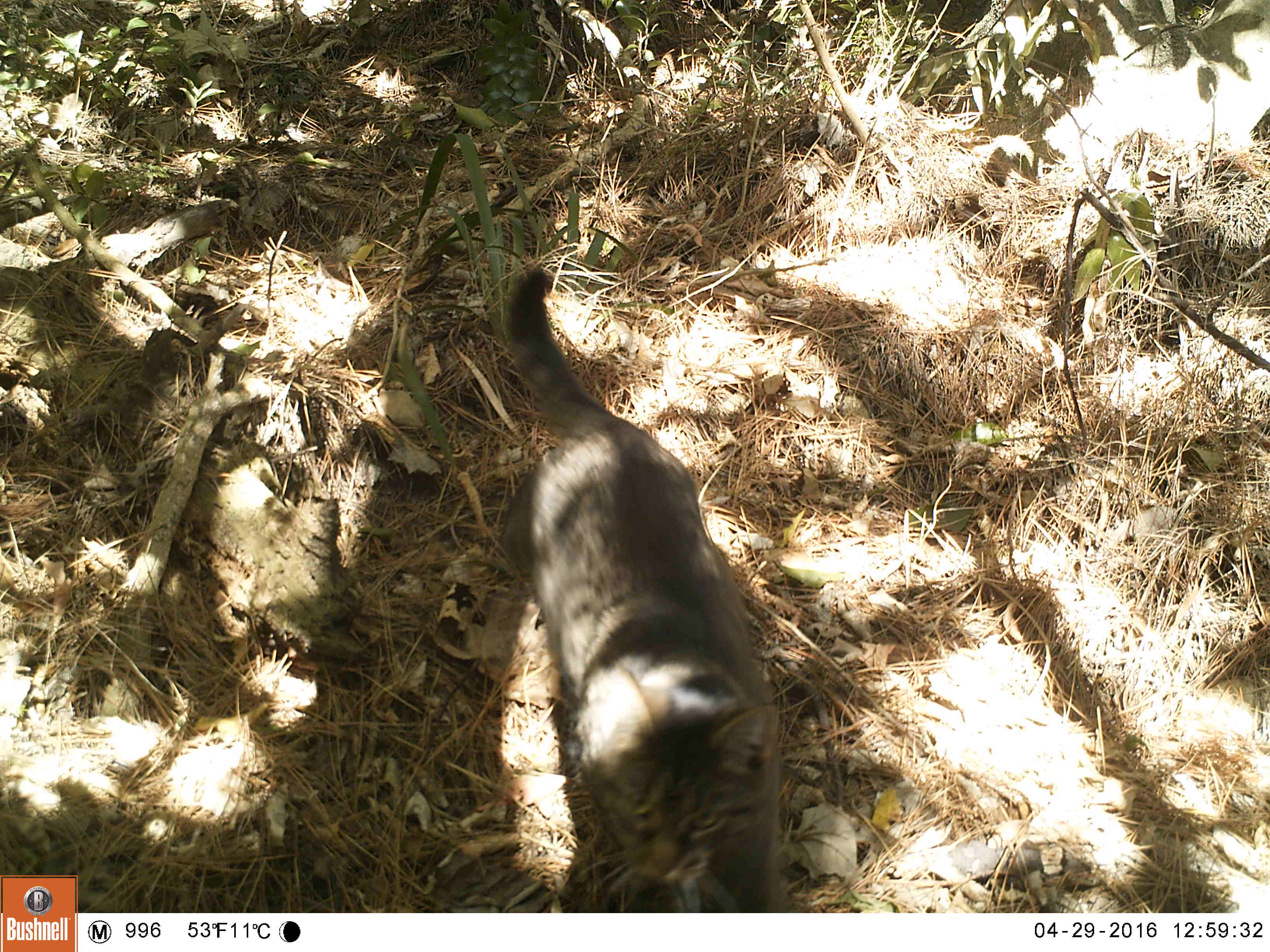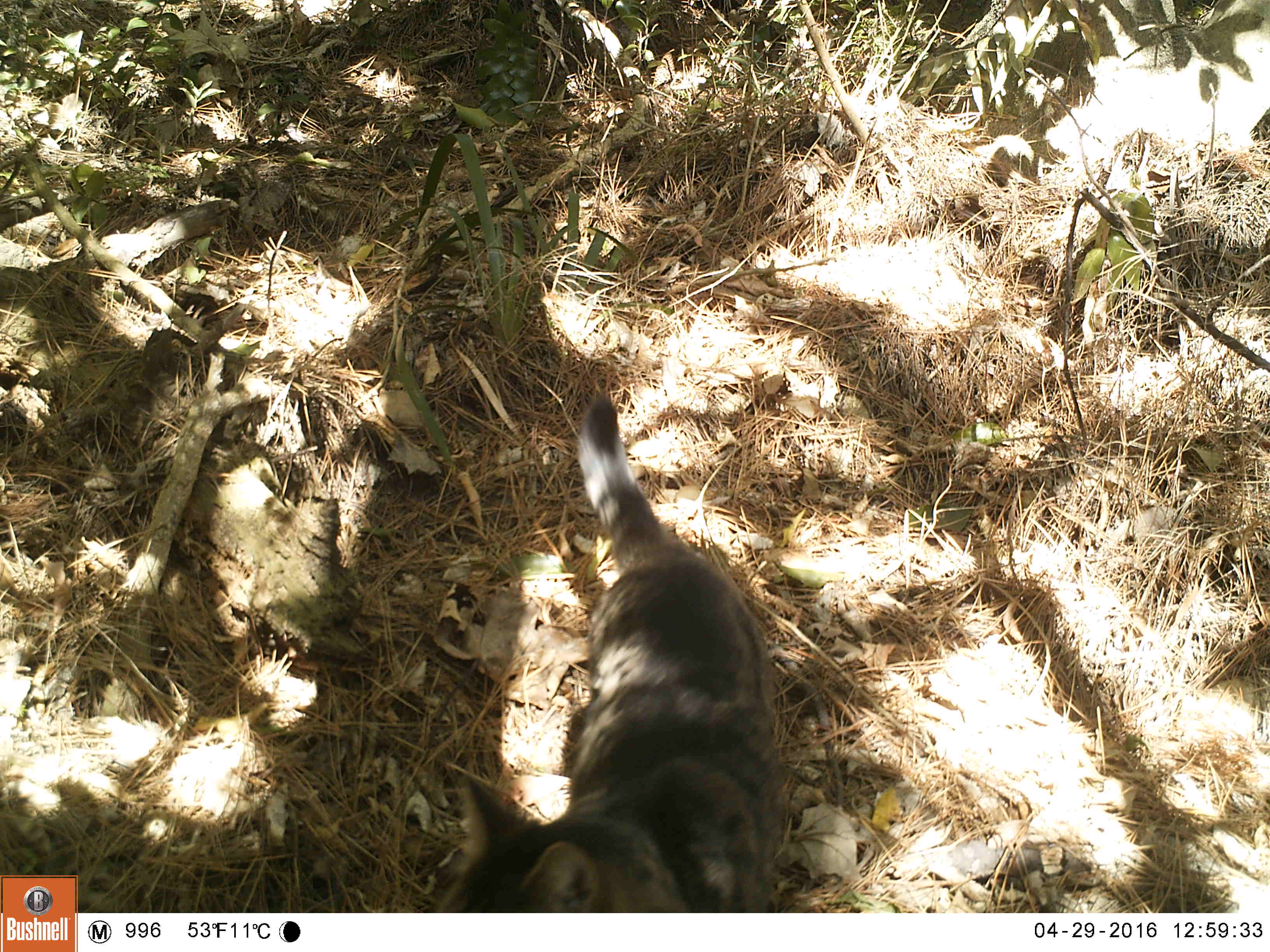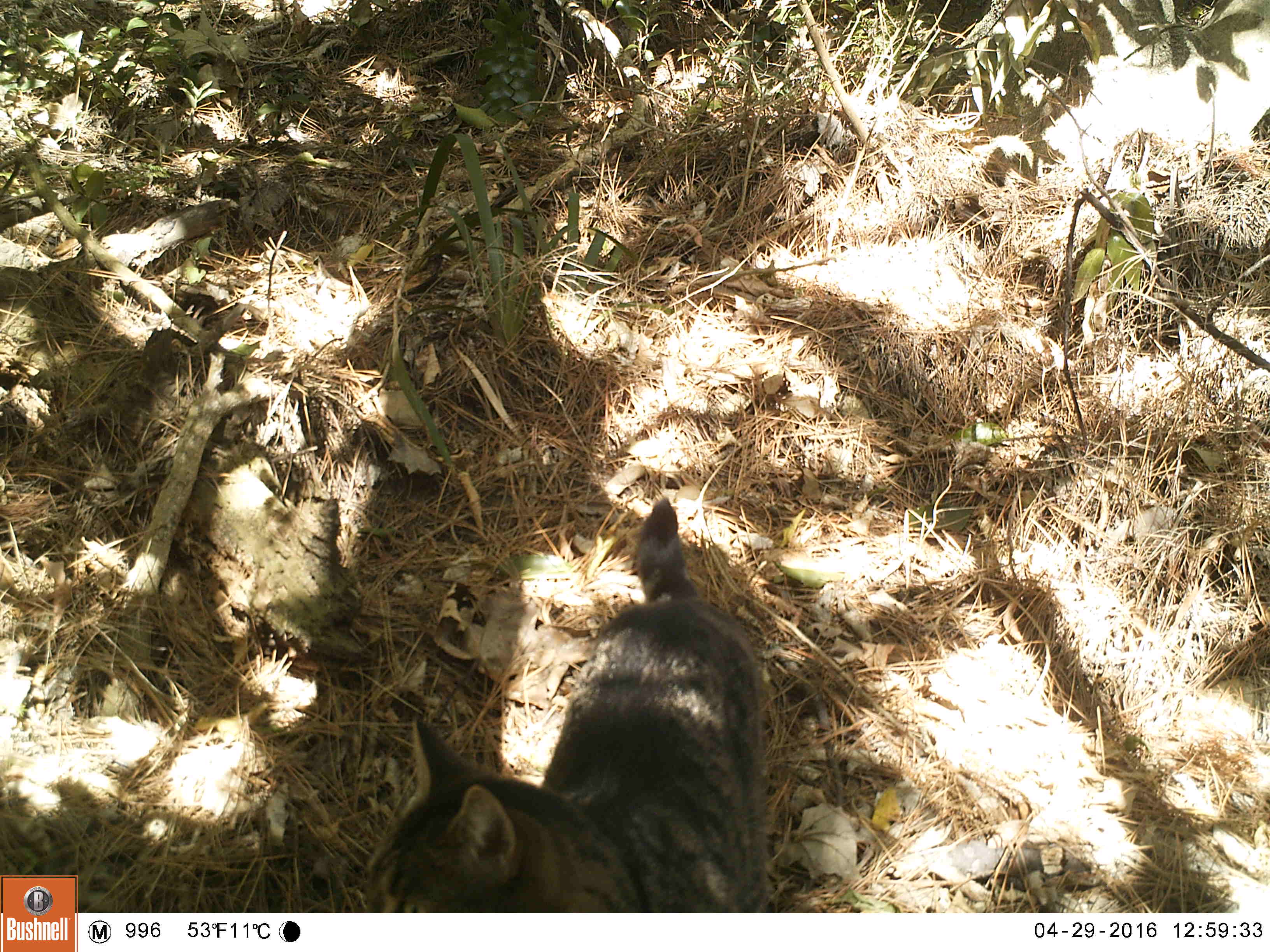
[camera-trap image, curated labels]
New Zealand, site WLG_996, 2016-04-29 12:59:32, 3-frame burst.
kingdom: Animalia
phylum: Chordata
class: Mammalia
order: Carnivora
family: Felidae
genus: Felis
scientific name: Felis catus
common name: domestic cat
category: cat